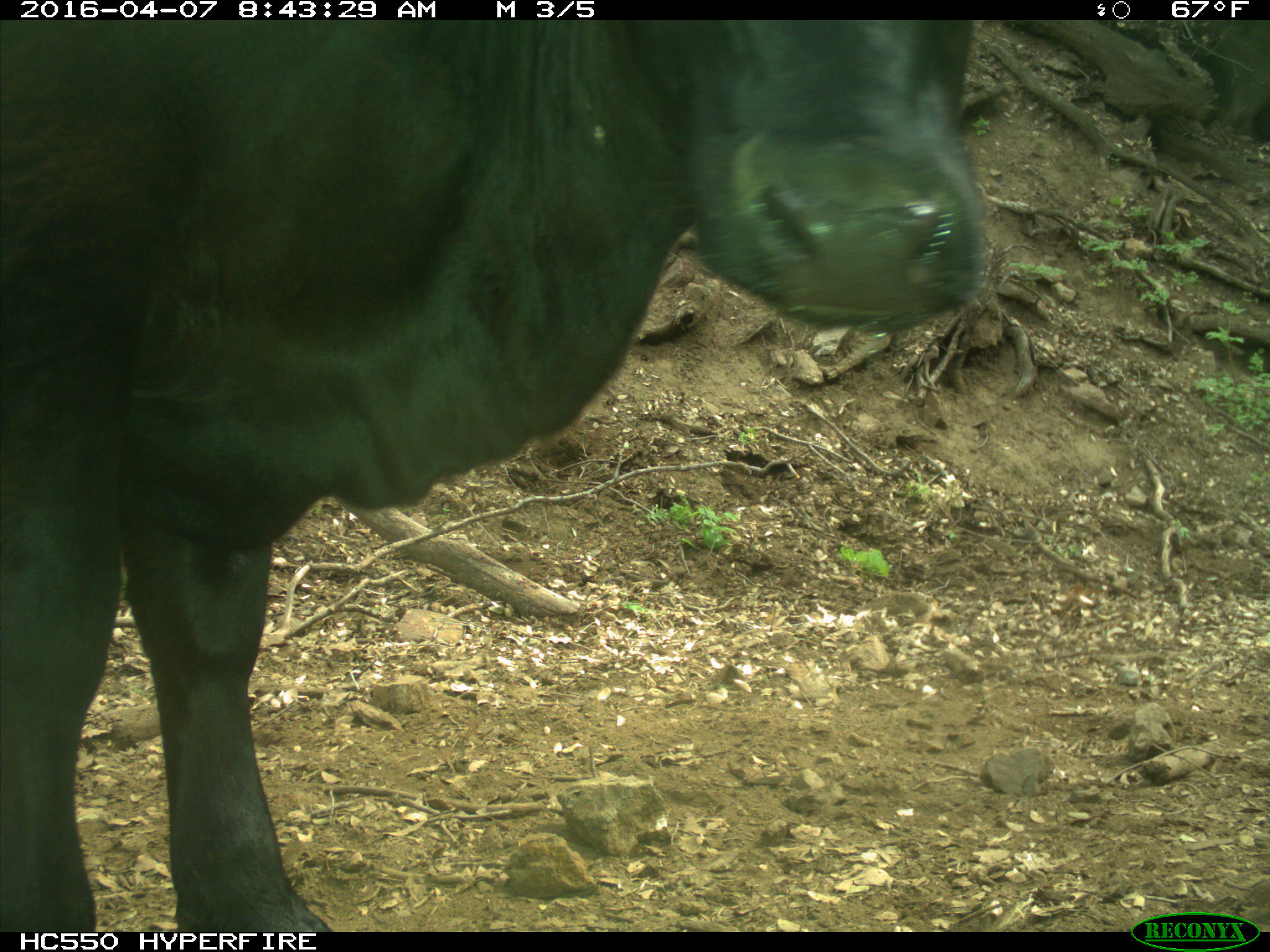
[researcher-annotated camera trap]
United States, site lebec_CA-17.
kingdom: Animalia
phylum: Chordata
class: Mammalia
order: Artiodactyla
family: Bovidae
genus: Bos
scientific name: Bos taurus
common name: domestic cow